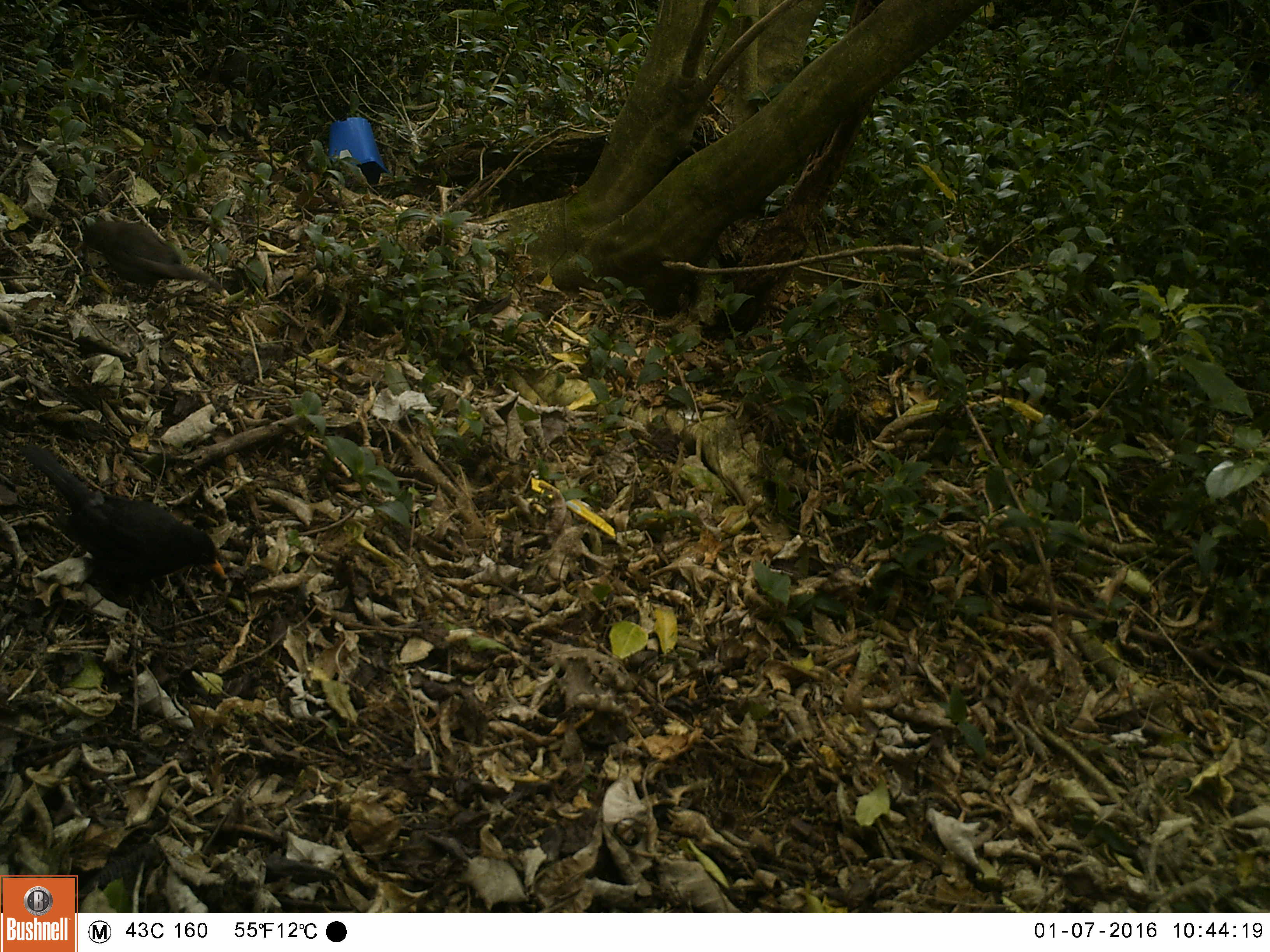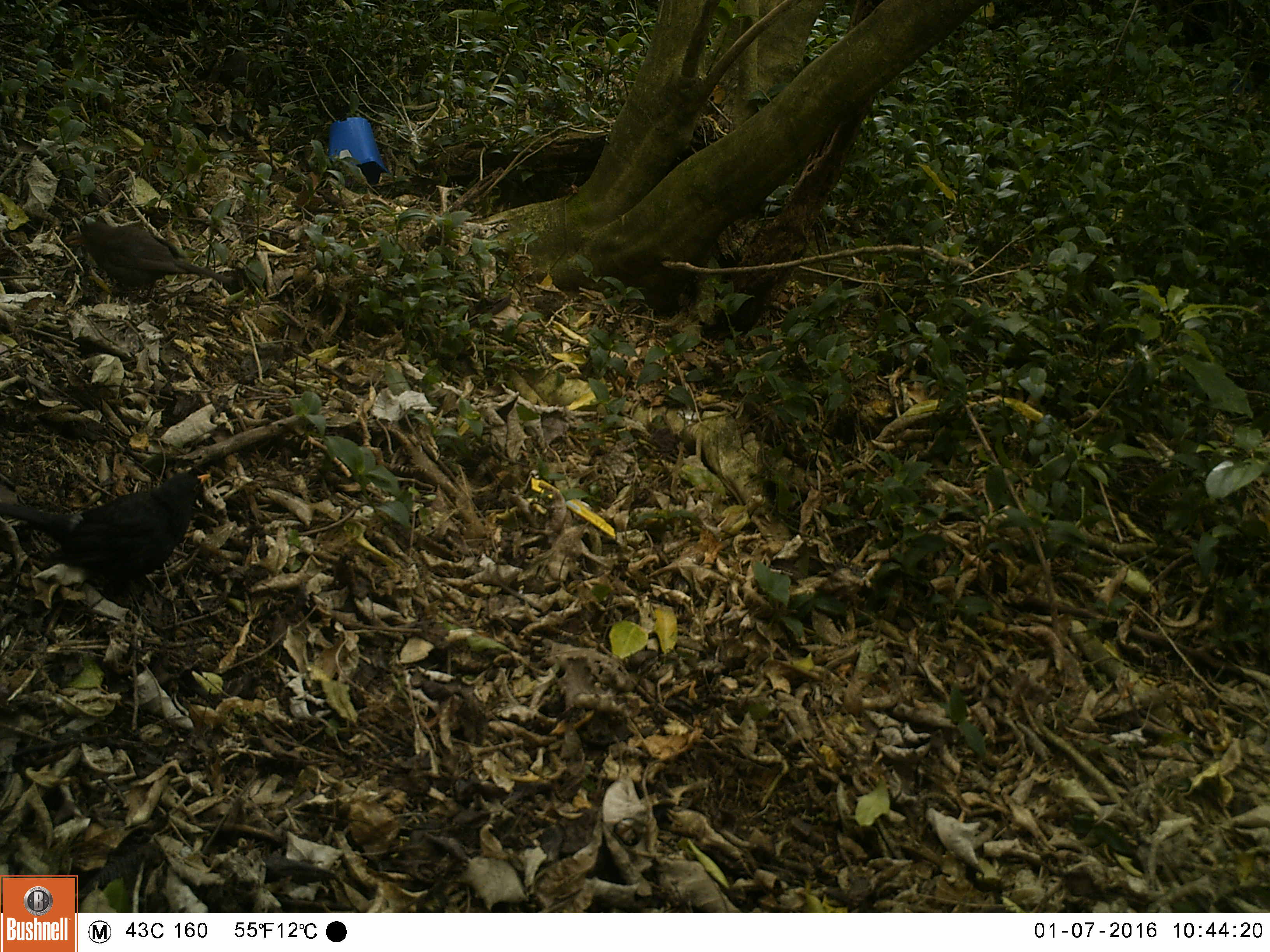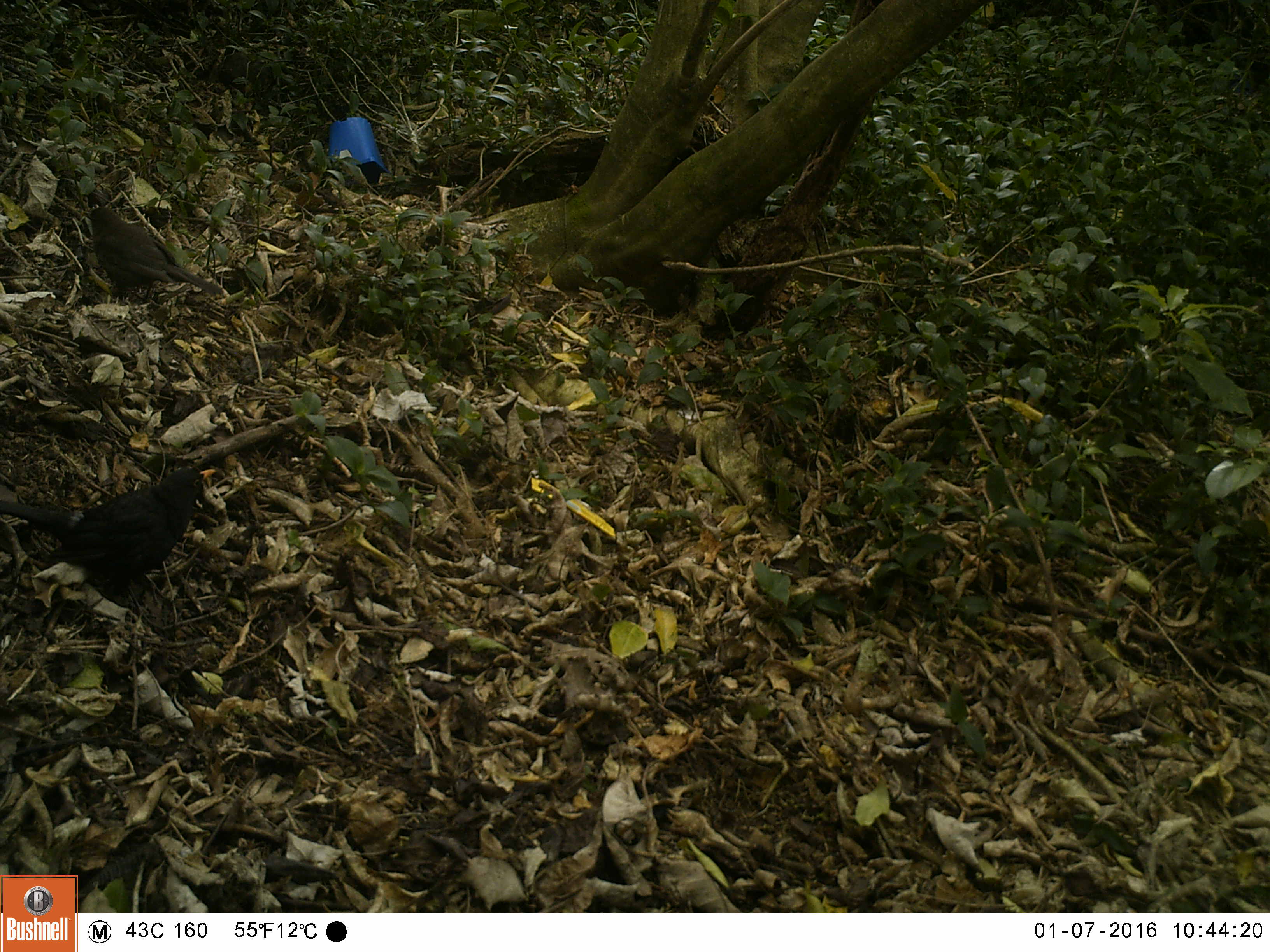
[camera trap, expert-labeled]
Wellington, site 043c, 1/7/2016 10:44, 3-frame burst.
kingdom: Animalia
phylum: Chordata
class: Aves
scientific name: Aves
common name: bird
Bird (Aves).